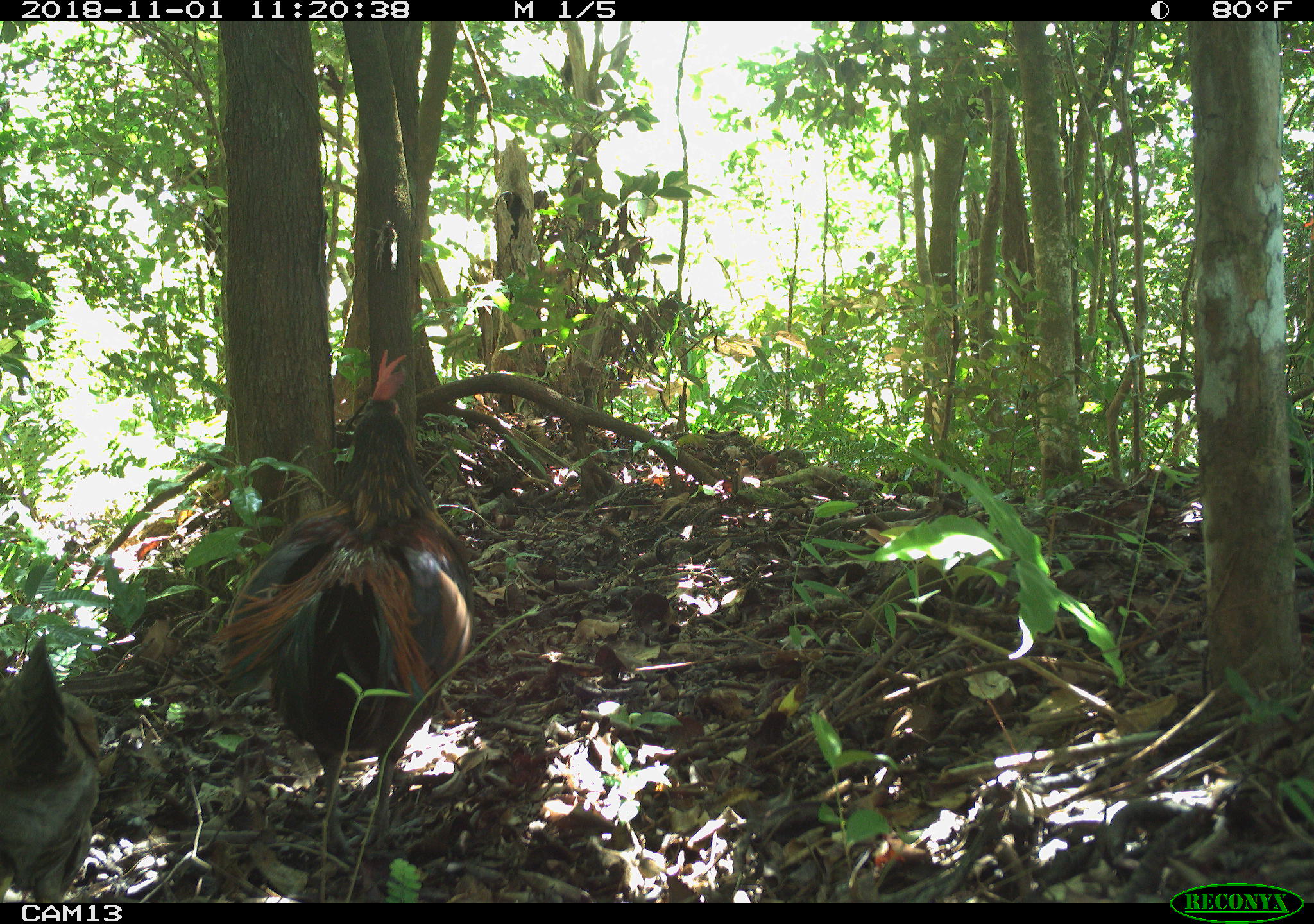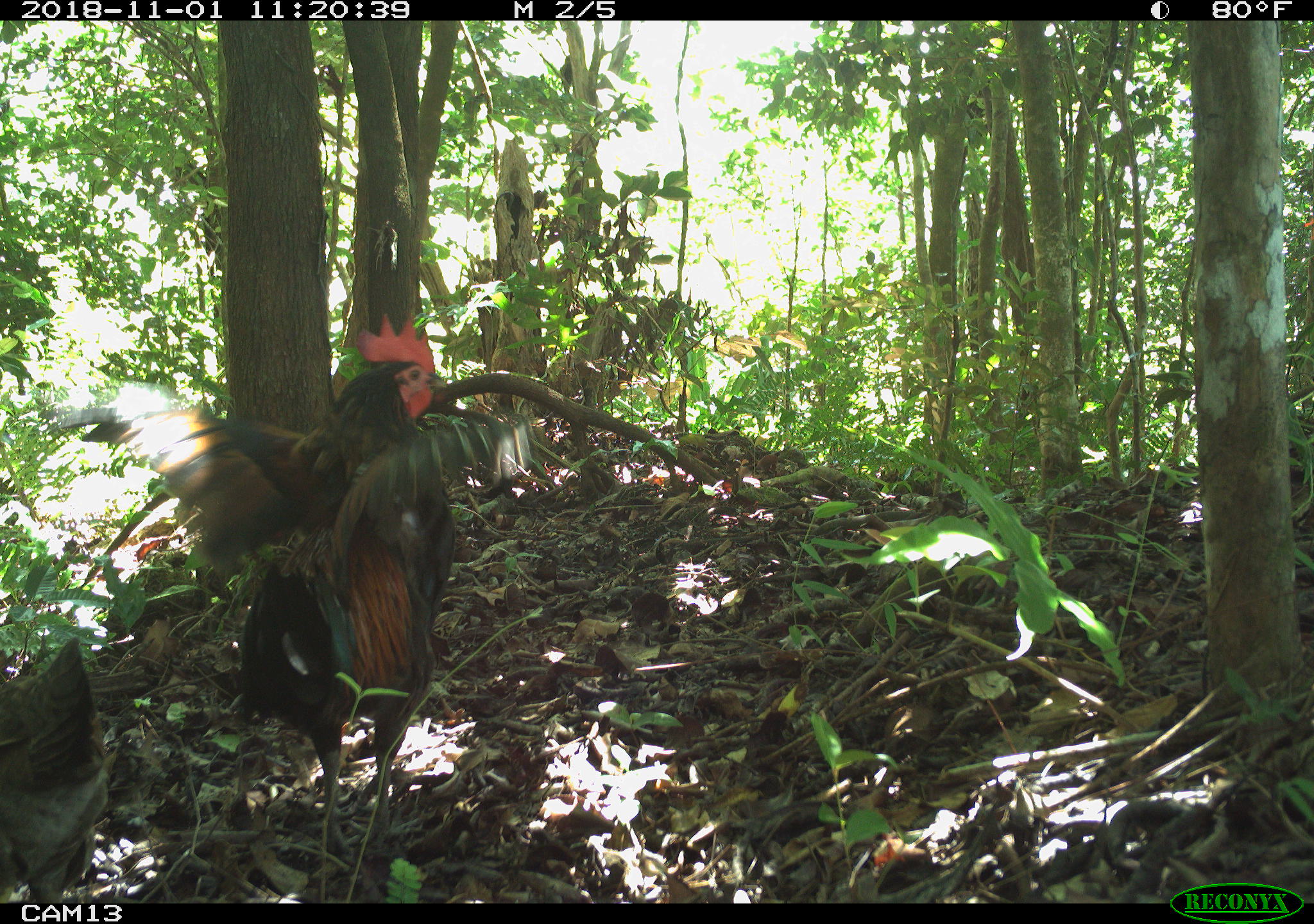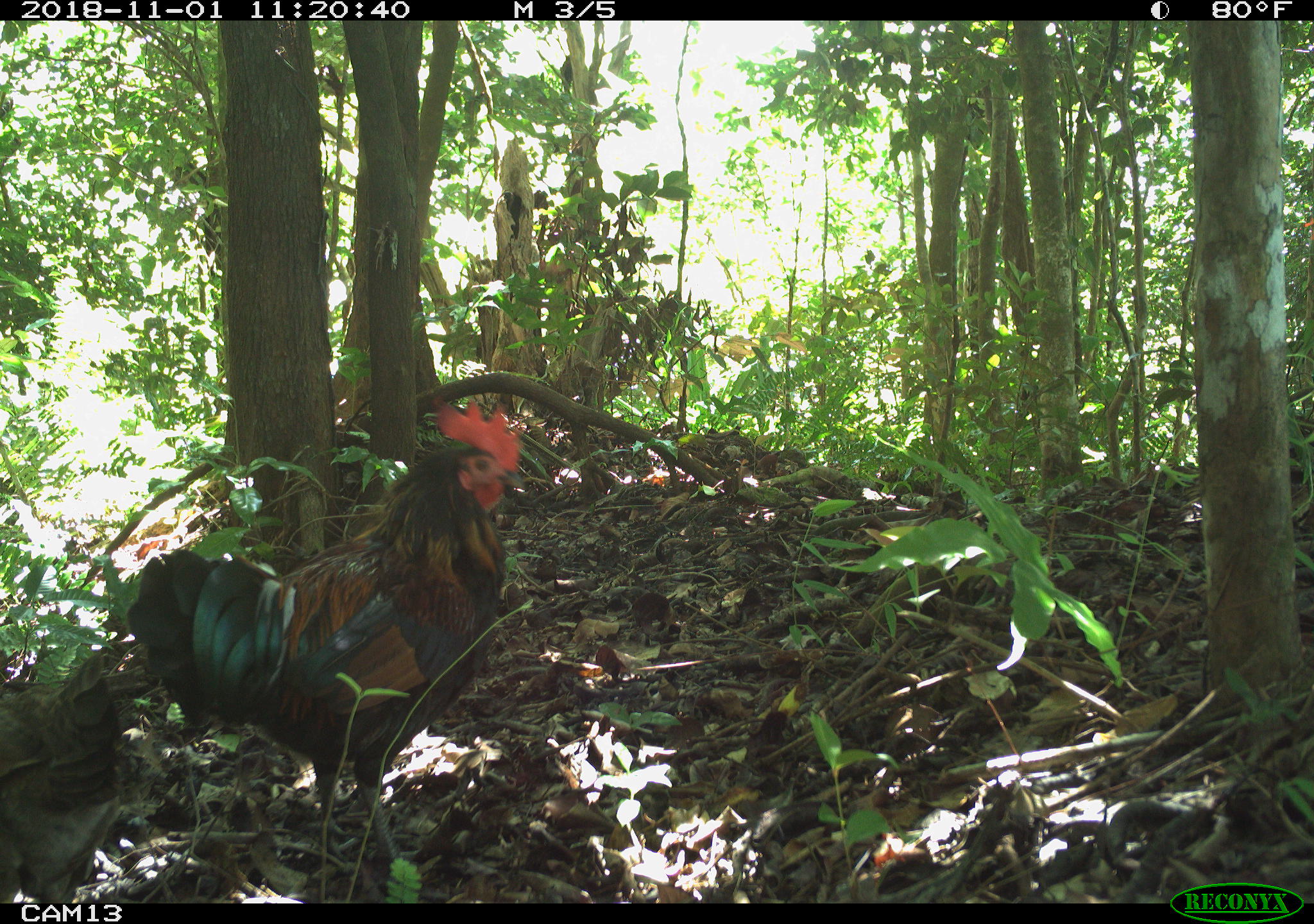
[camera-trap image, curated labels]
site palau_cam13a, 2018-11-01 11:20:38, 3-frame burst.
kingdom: Animalia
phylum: Chordata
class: Aves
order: Galliformes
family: Phasianidae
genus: Gallus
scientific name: Gallus gallus domesticus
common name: rooster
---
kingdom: Animalia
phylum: Chordata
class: Aves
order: Galliformes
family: Phasianidae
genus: Gallus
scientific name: Gallus gallus domesticus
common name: domestic chicken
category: chicken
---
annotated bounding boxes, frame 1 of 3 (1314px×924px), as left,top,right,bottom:
chicken: 0,637,103,902
rooster: 216,362,473,880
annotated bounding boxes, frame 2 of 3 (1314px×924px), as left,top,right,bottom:
chicken: 1,617,116,898
rooster: 48,278,540,896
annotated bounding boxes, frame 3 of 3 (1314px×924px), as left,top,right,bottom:
chicken: 0,643,123,902
rooster: 123,391,538,896